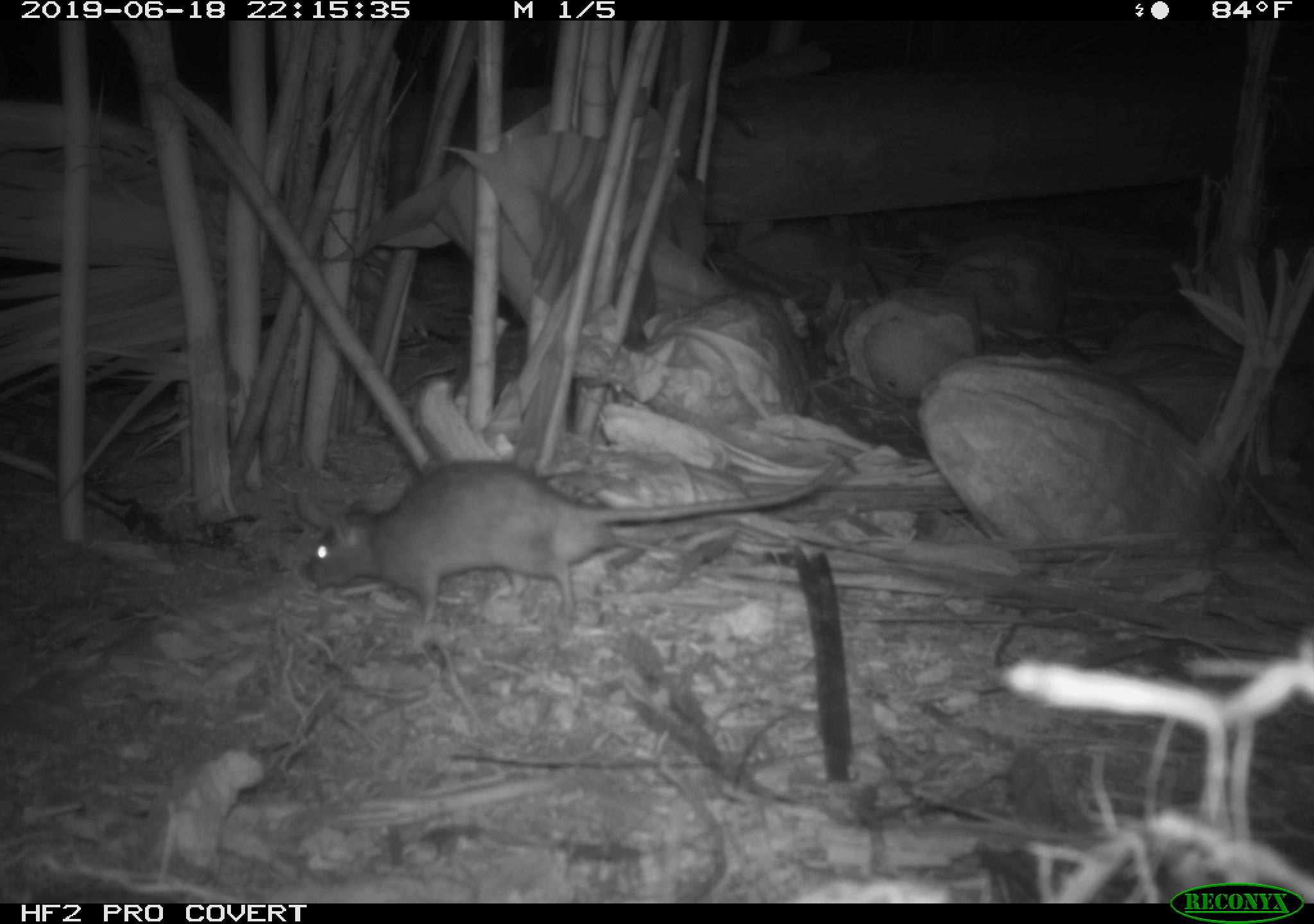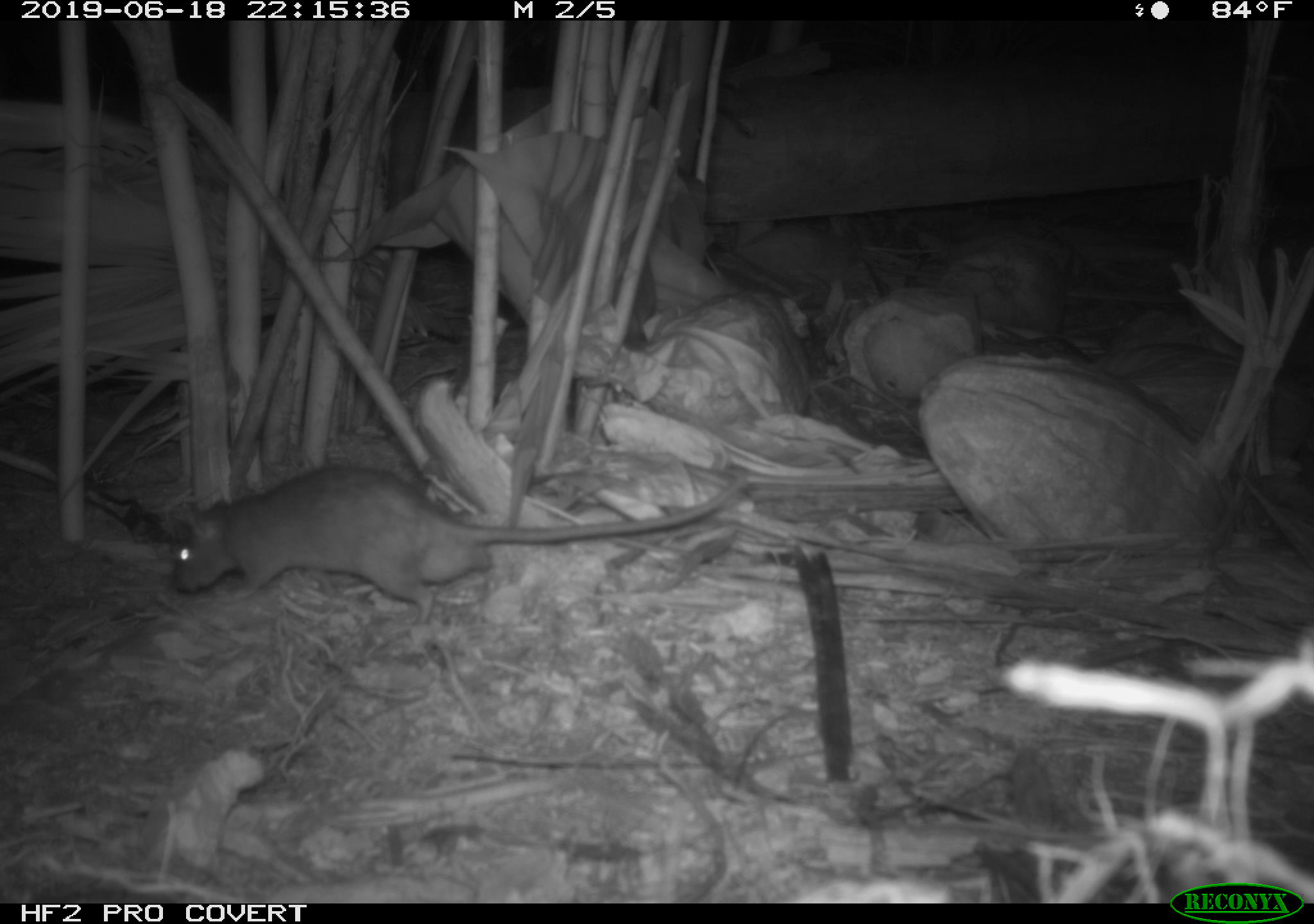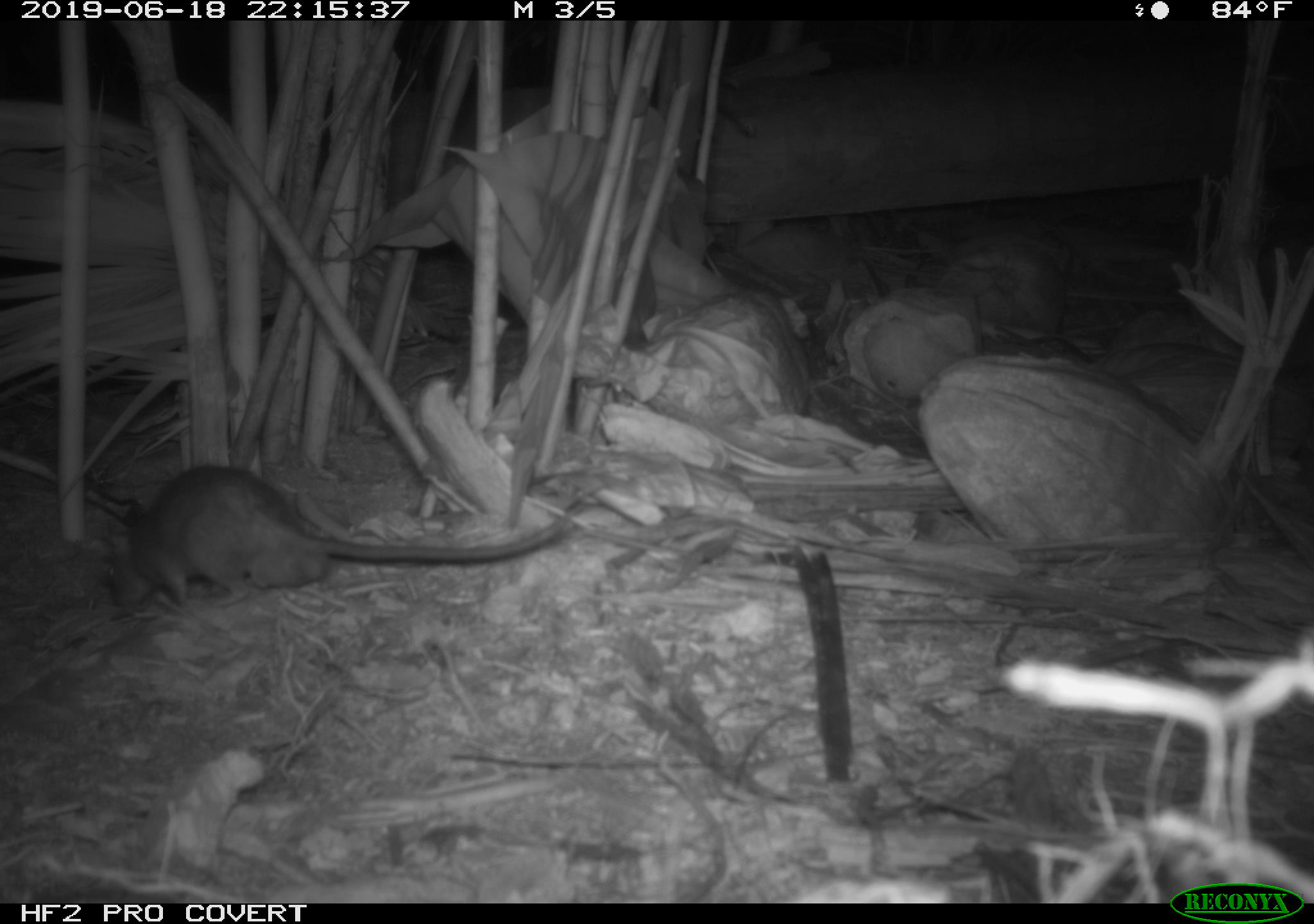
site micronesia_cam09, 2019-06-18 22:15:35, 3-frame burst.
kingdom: Animalia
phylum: Chordata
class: Mammalia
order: Rodentia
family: Muridae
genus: Rattus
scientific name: Rattus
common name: rat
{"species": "rat (Rattus)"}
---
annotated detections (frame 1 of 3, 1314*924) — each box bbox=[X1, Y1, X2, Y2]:
rat: bbox=[294, 460, 842, 626]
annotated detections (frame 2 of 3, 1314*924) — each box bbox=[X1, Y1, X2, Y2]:
rat: bbox=[165, 463, 748, 622]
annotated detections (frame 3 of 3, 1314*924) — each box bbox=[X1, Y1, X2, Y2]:
rat: bbox=[97, 463, 566, 607]